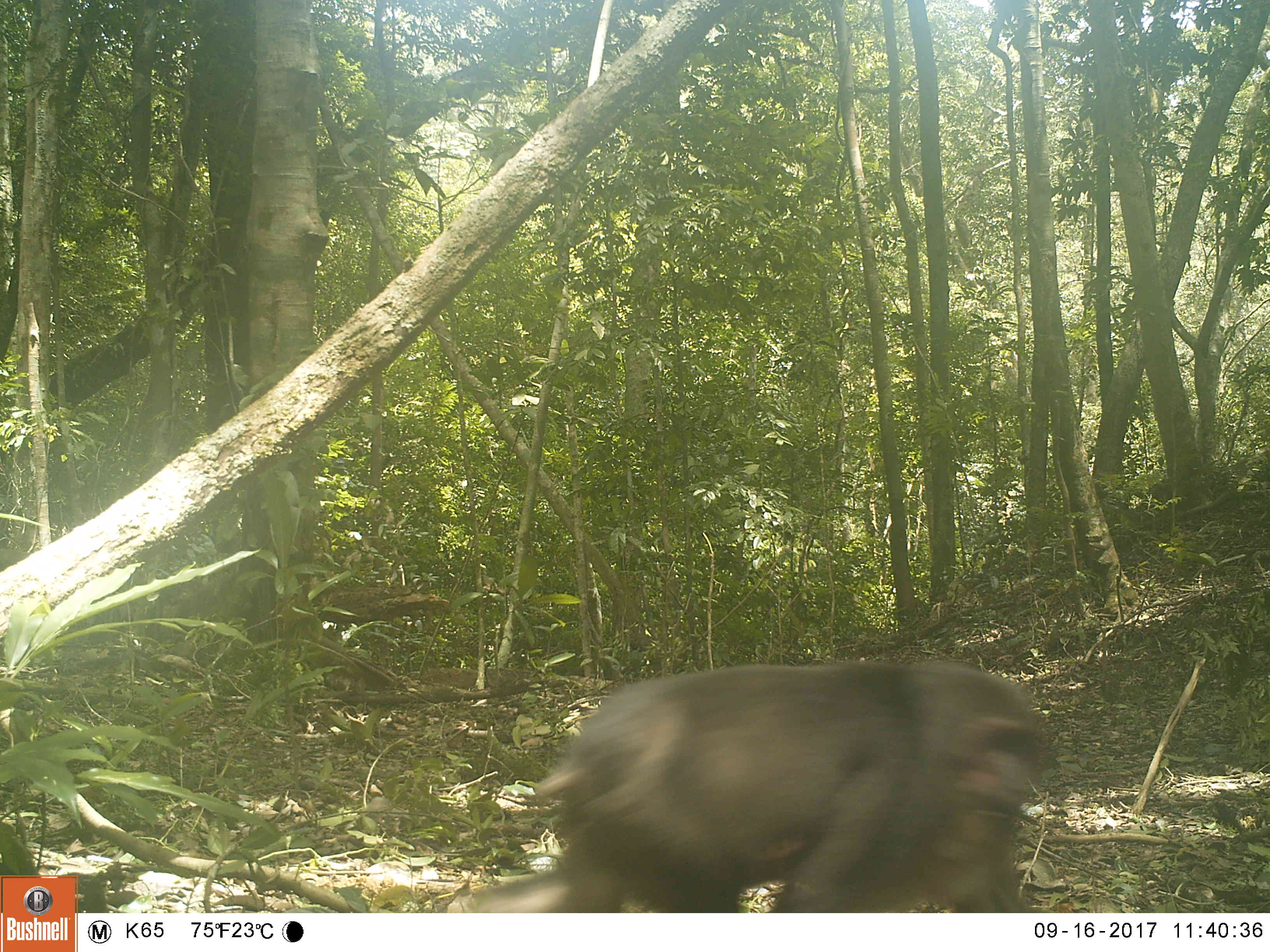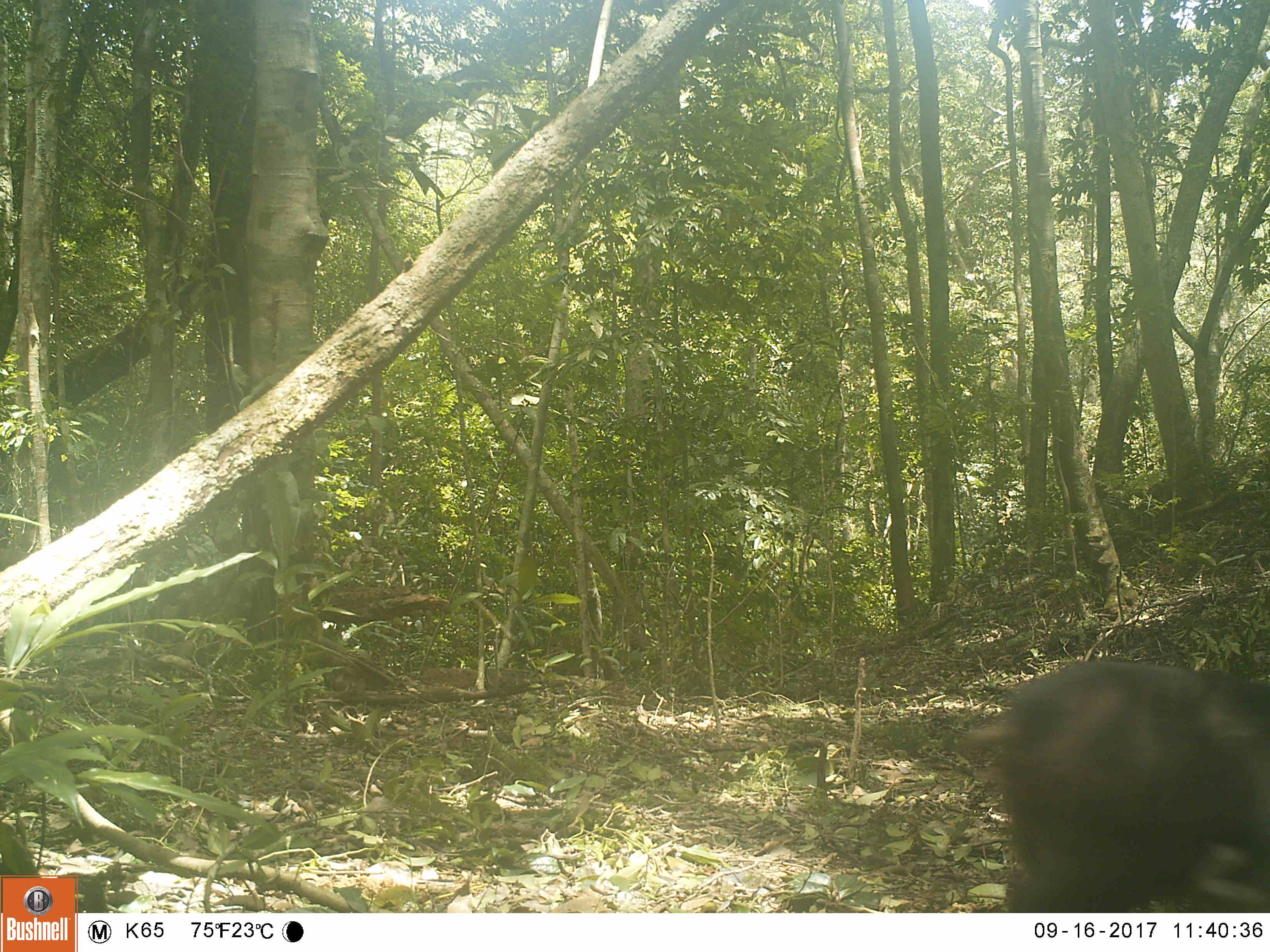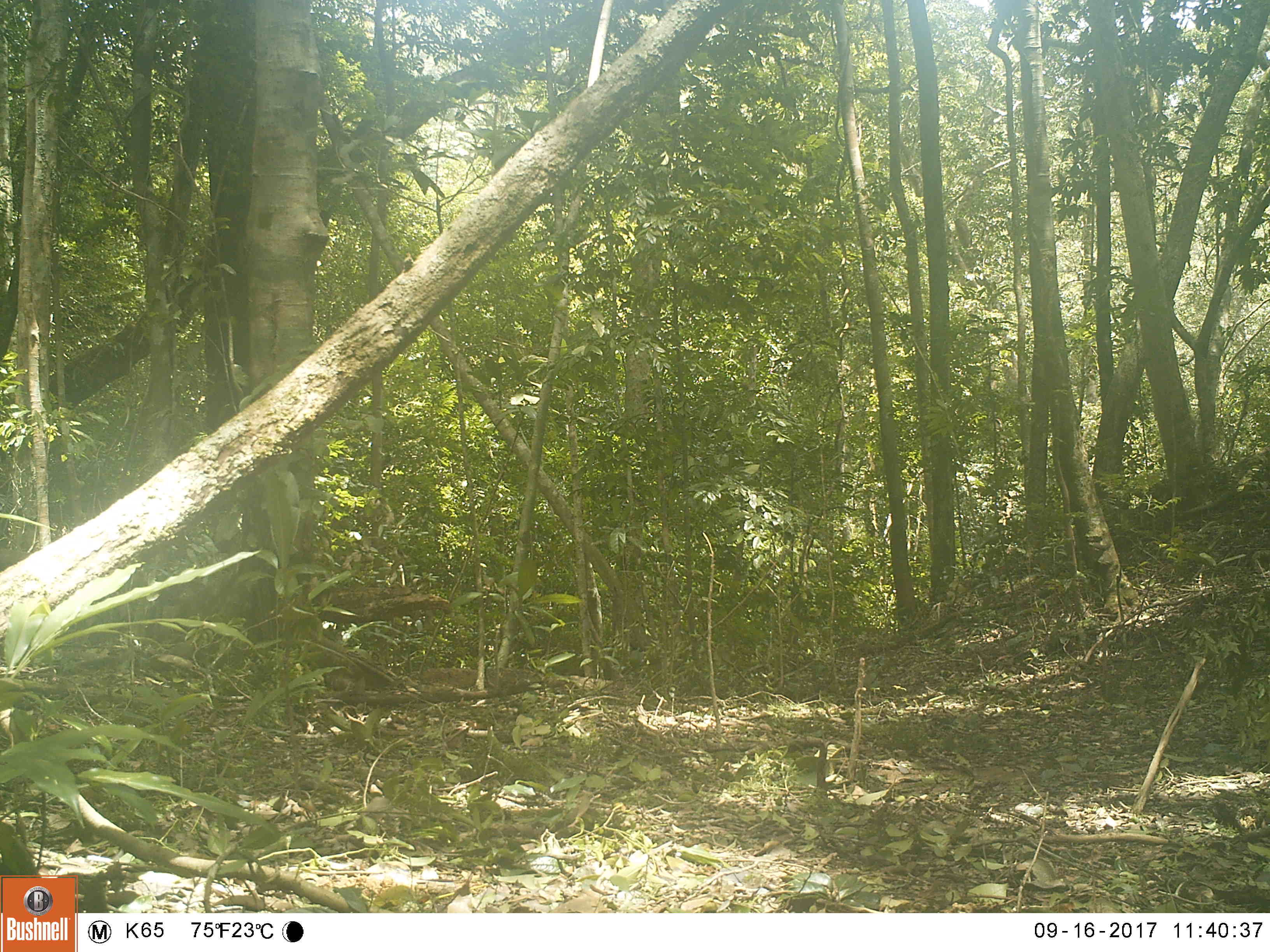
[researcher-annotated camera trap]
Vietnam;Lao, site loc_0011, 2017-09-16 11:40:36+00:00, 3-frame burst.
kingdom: Animalia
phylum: Chordata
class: Mammalia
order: Primates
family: Cercopithecidae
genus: Macaca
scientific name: Macaca arctoides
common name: stump-tailed macaque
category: stump tailed macaque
Stump tailed macaque (stump-tailed macaque) (Macaca arctoides). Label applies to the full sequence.